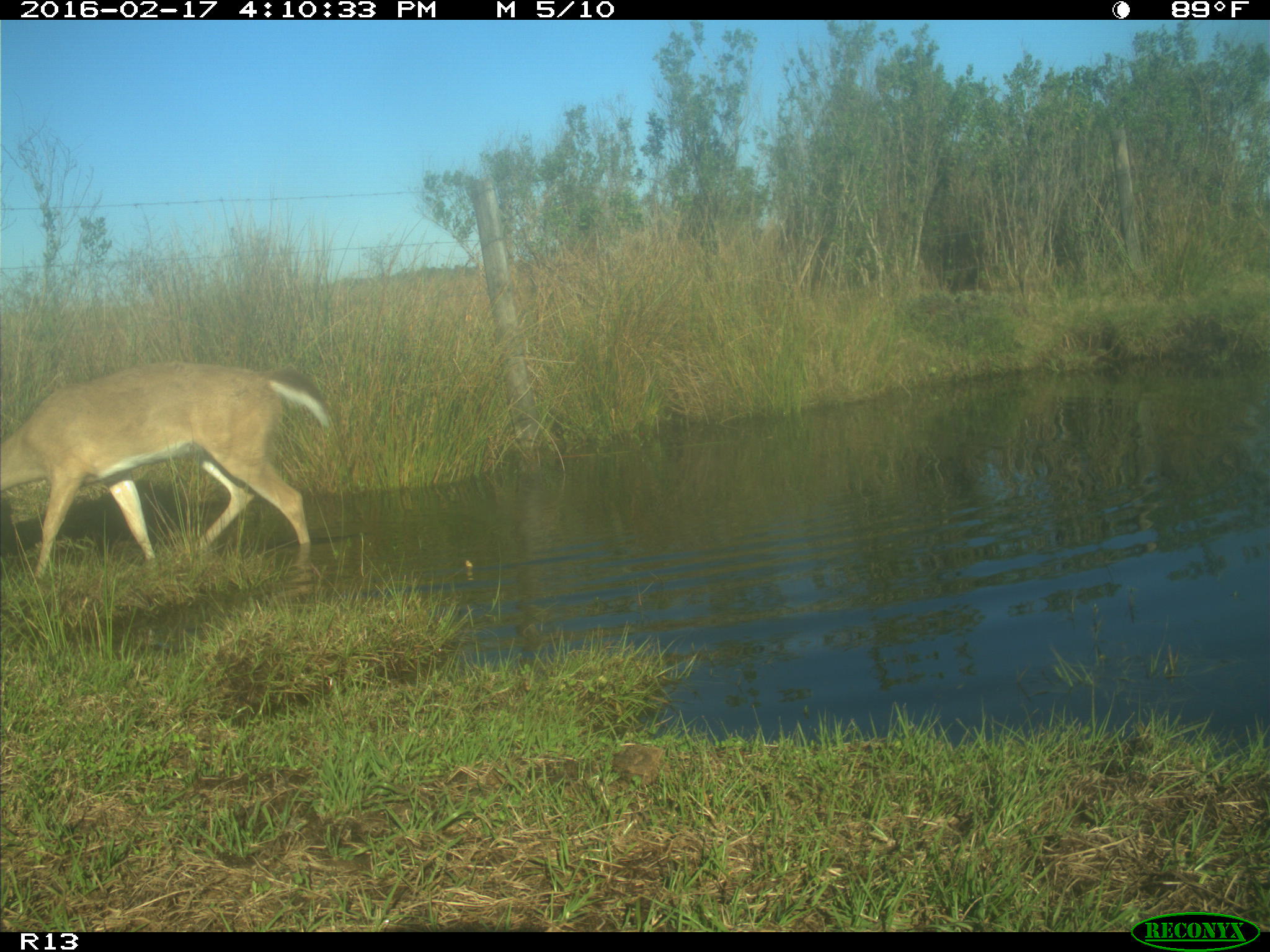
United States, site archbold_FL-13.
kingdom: Animalia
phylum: Chordata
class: Mammalia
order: Artiodactyla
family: Cervidae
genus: Odocoileus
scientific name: Odocoileus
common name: deer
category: unidentified deer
Unidentified deer (deer) (Odocoileus).